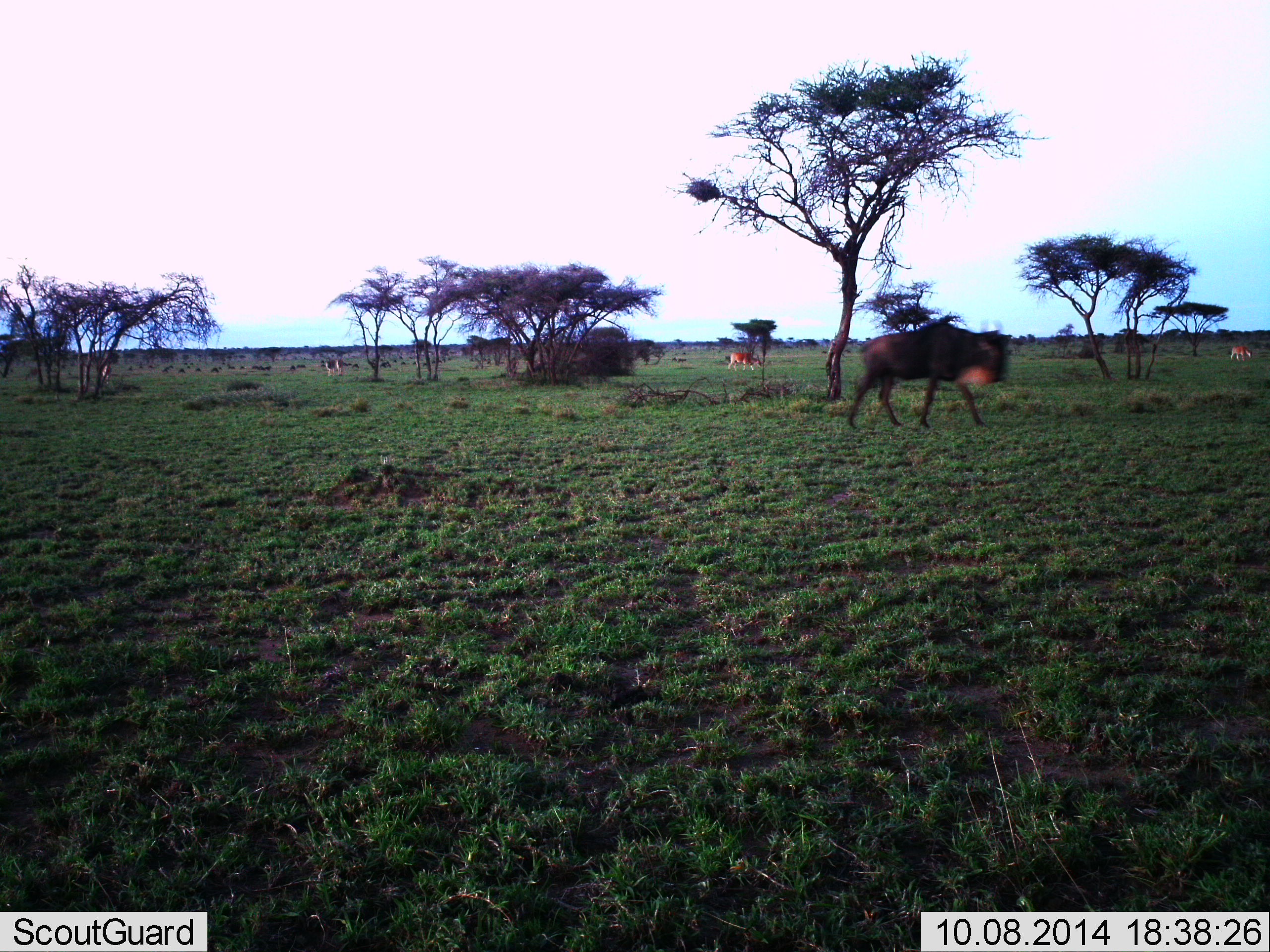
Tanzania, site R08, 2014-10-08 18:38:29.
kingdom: Animalia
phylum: Chordata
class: Mammalia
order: Artiodactyla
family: Bovidae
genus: Connochaetes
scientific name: Connochaetes taurinus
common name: blue wildebeest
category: wildebeest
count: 1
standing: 25%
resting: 0%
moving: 83%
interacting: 0%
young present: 0%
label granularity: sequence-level